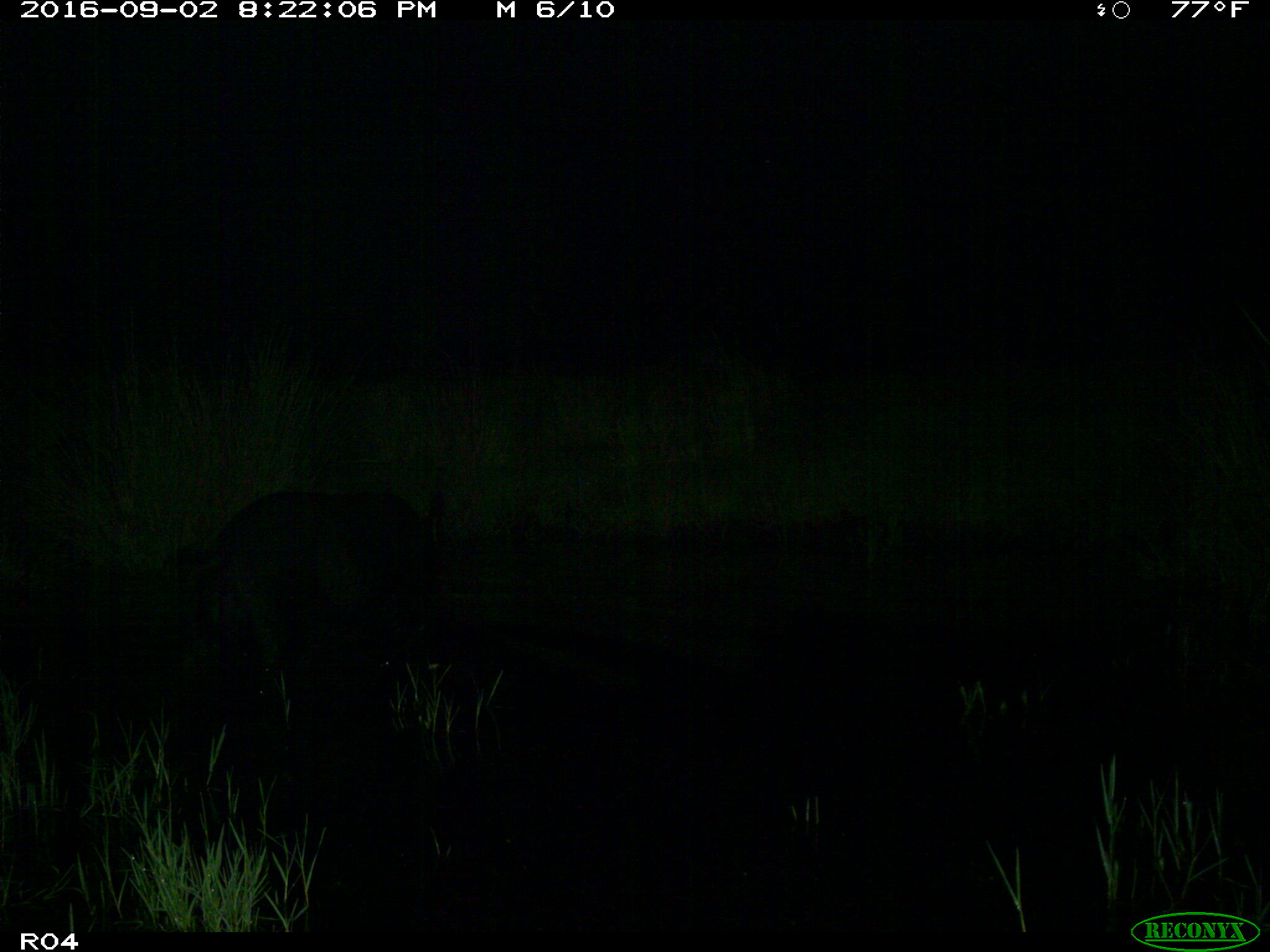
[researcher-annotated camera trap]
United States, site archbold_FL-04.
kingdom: Animalia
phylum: Chordata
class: Mammalia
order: Artiodactyla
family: Suidae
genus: Sus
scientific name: Sus scrofa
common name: wild boar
Sus scrofa (wild boar).